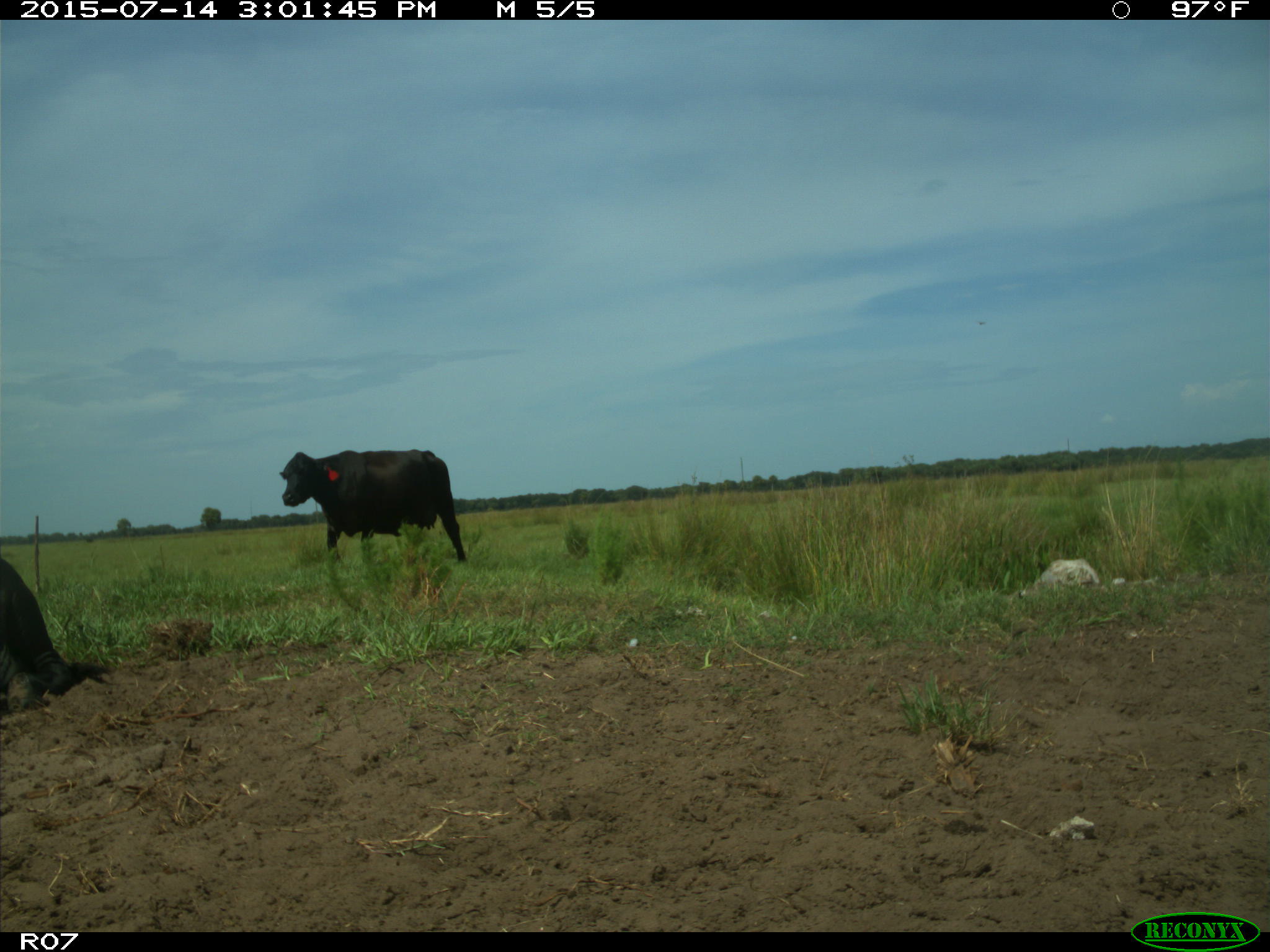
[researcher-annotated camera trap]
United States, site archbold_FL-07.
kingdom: Animalia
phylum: Chordata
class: Mammalia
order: Artiodactyla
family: Bovidae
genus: Bos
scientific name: Bos taurus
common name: domestic cow